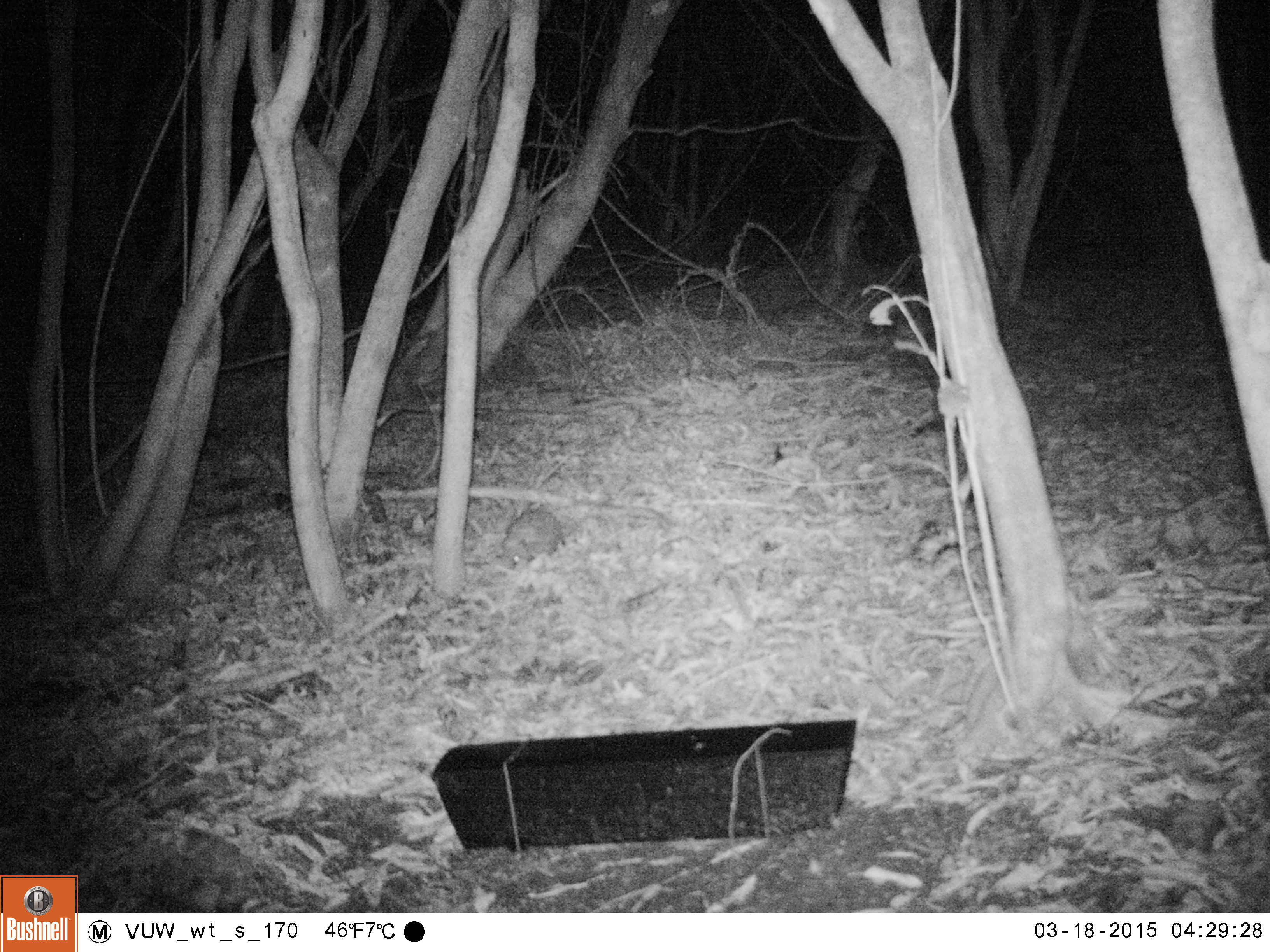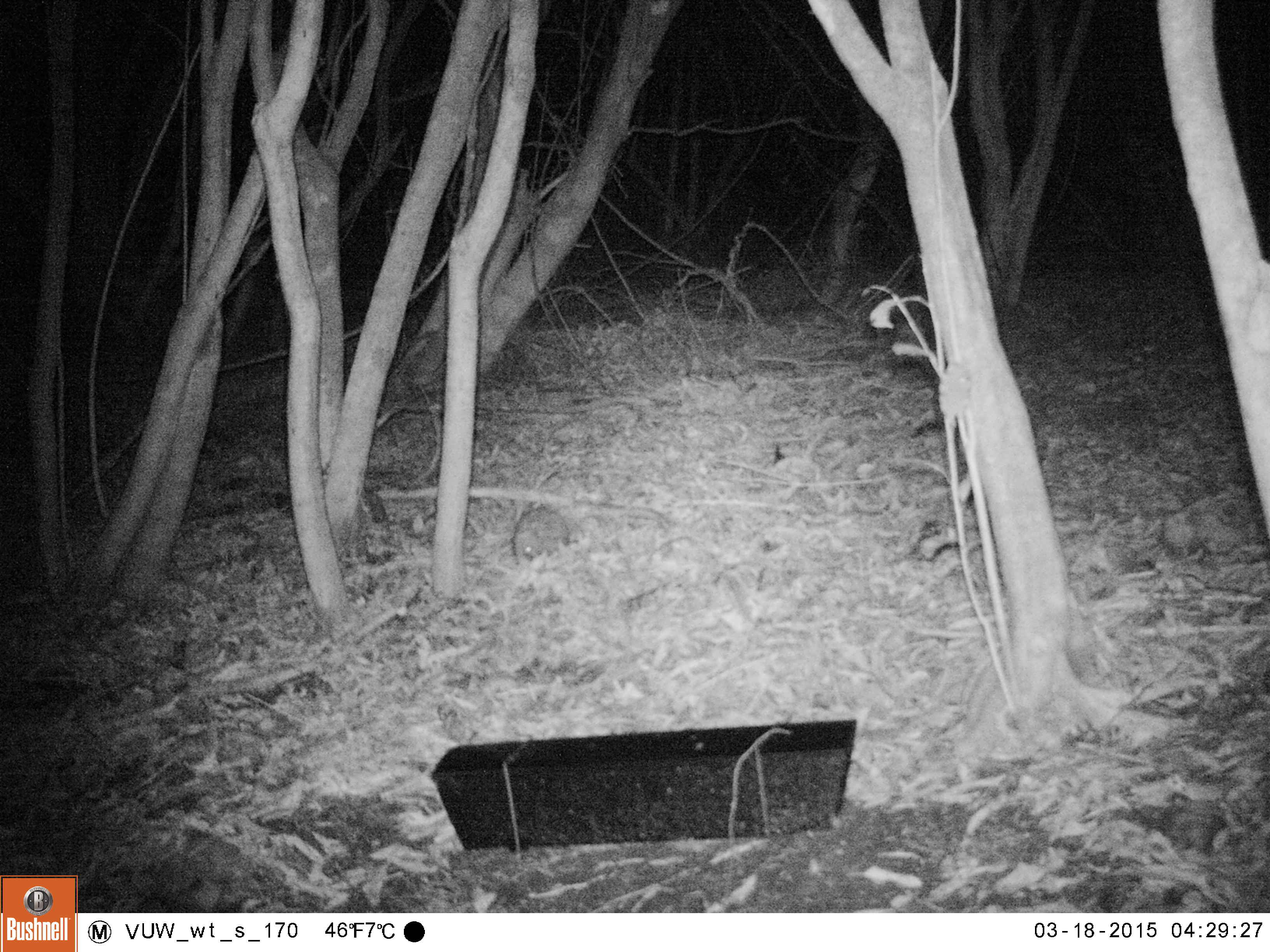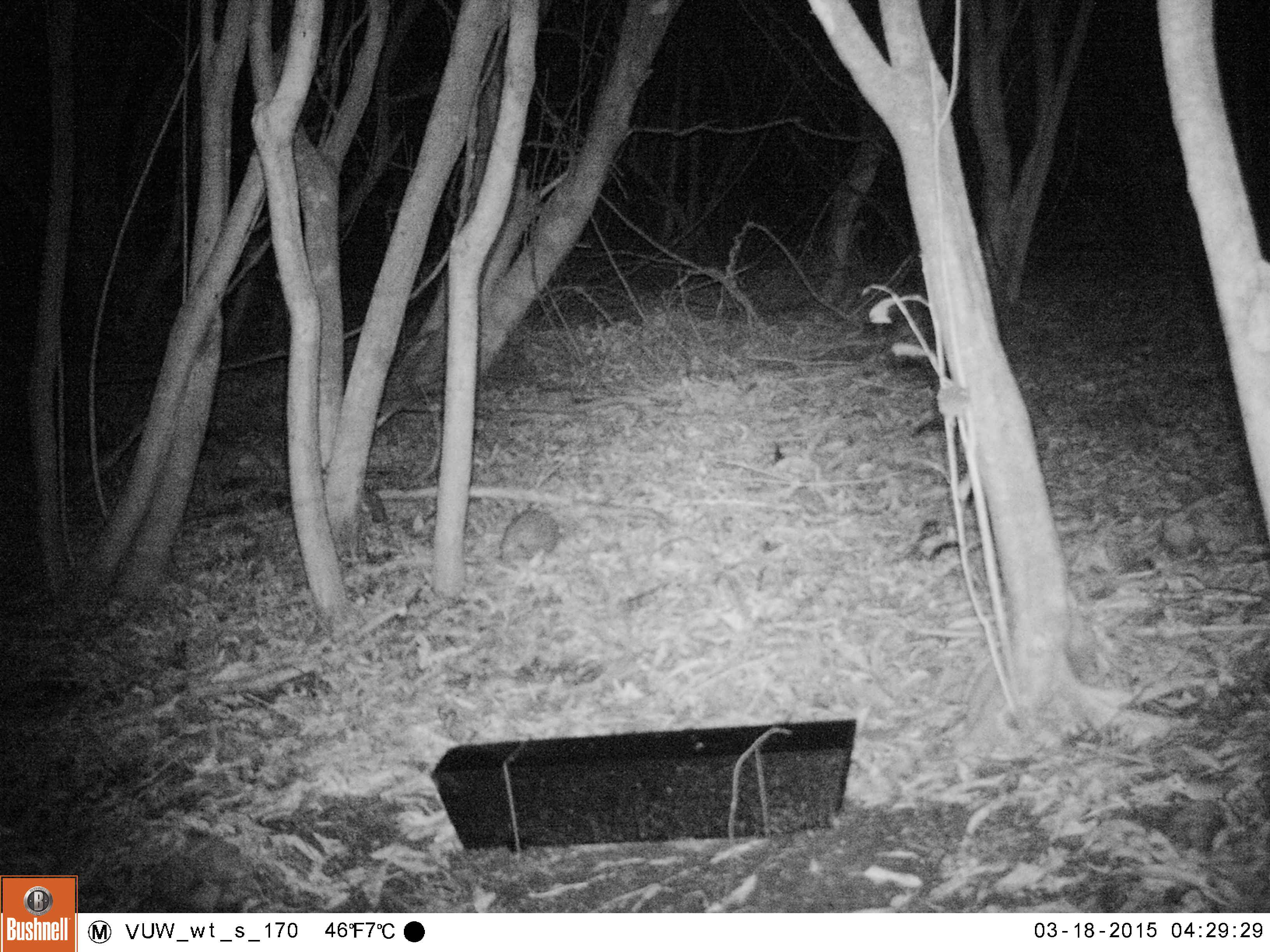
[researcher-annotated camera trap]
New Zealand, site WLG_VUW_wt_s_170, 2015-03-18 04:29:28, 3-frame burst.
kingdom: Animalia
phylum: Chordata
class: Mammalia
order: Eulipotyphla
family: Erinaceidae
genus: Erinaceus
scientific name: Erinaceus europaeus europaeus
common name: european hedgehog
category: hedgehog